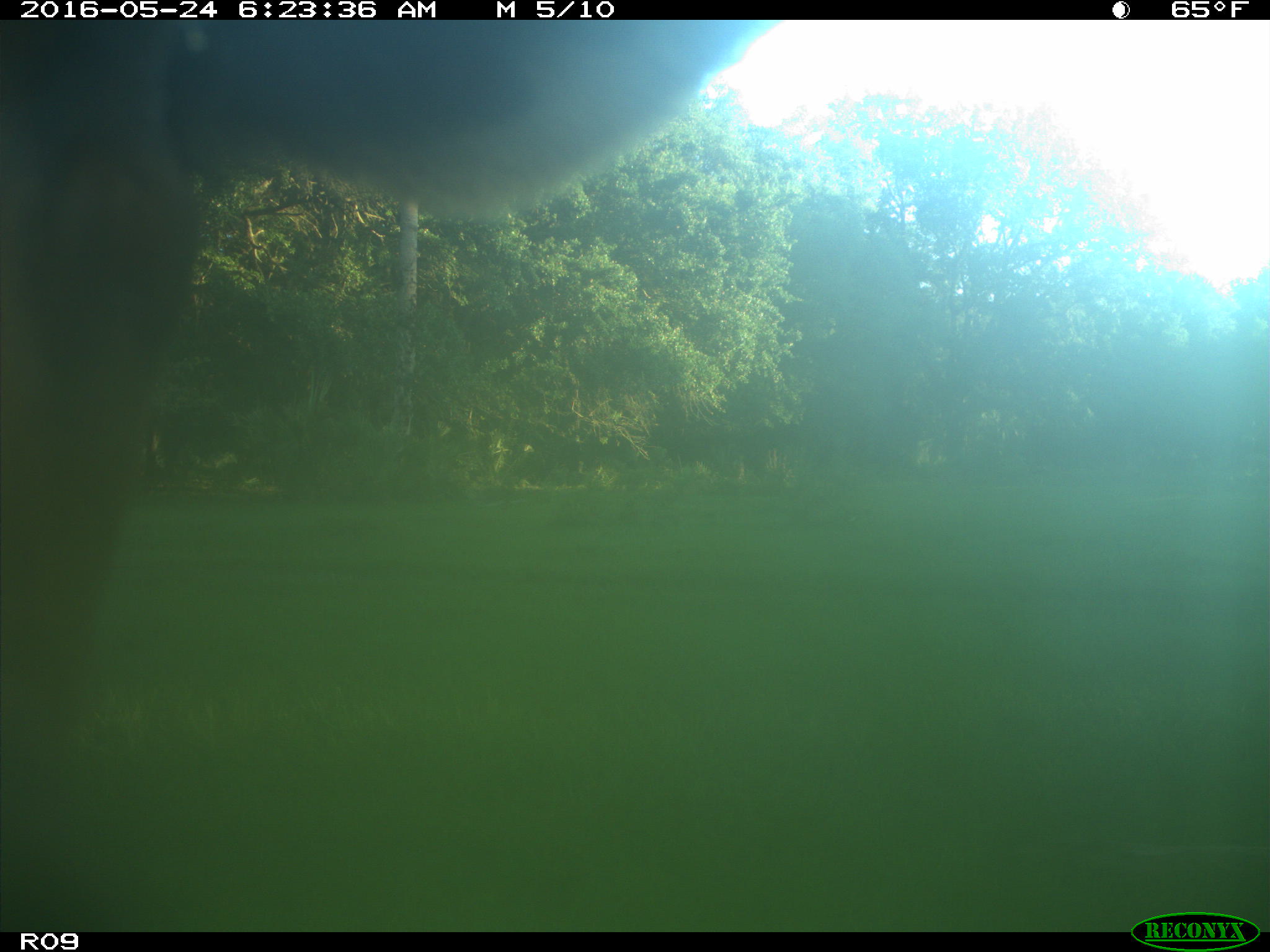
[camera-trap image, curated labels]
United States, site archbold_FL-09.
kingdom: Animalia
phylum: Chordata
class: Mammalia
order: Artiodactyla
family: Bovidae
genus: Bos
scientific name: Bos taurus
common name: domestic cow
Bos taurus (domestic cow).